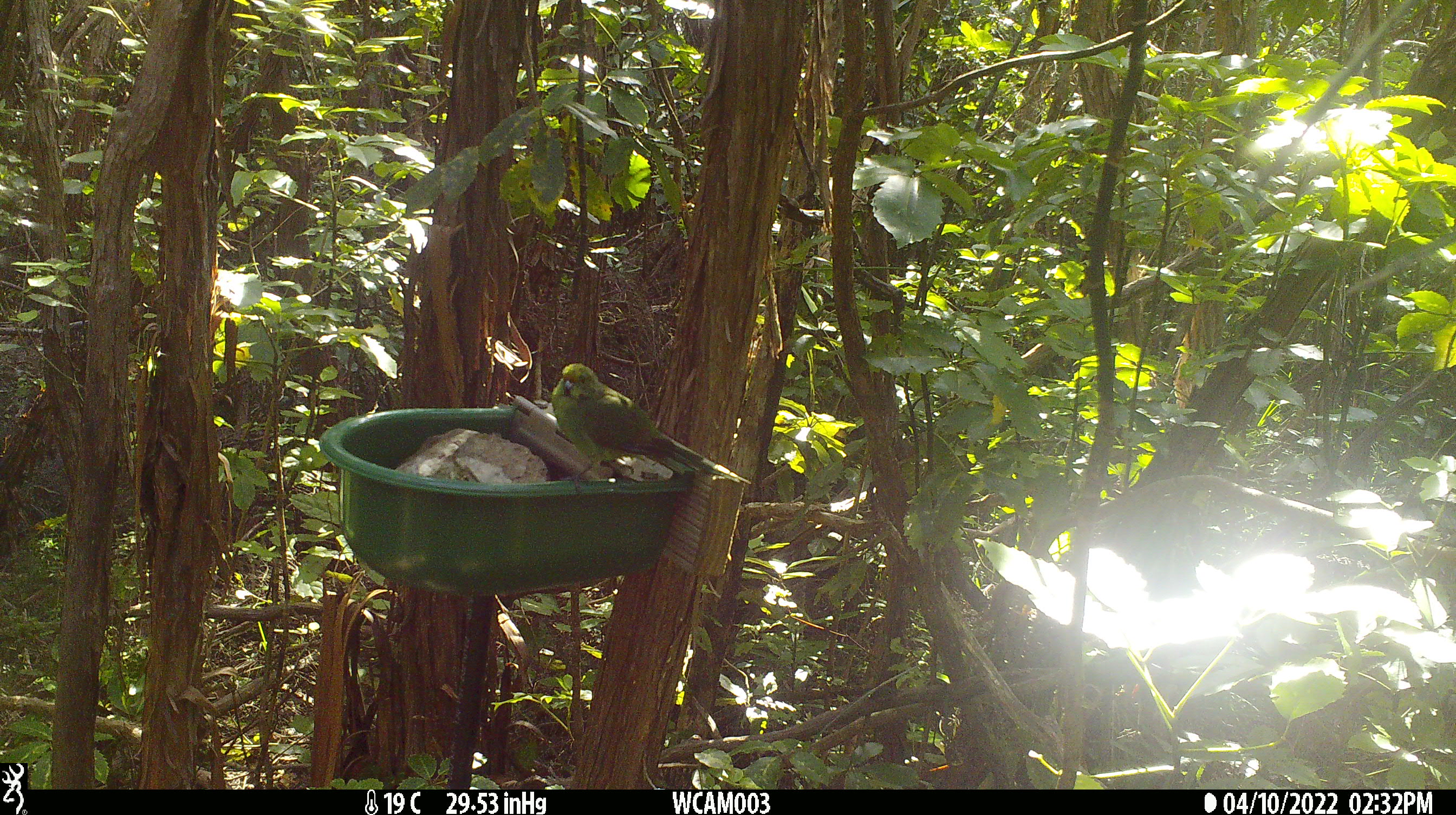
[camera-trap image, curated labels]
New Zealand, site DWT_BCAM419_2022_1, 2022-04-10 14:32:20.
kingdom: Animalia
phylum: Chordata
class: Aves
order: Psittaciformes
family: Psittaculidae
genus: Cyanoramphus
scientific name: Cyanoramphus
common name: parakeet